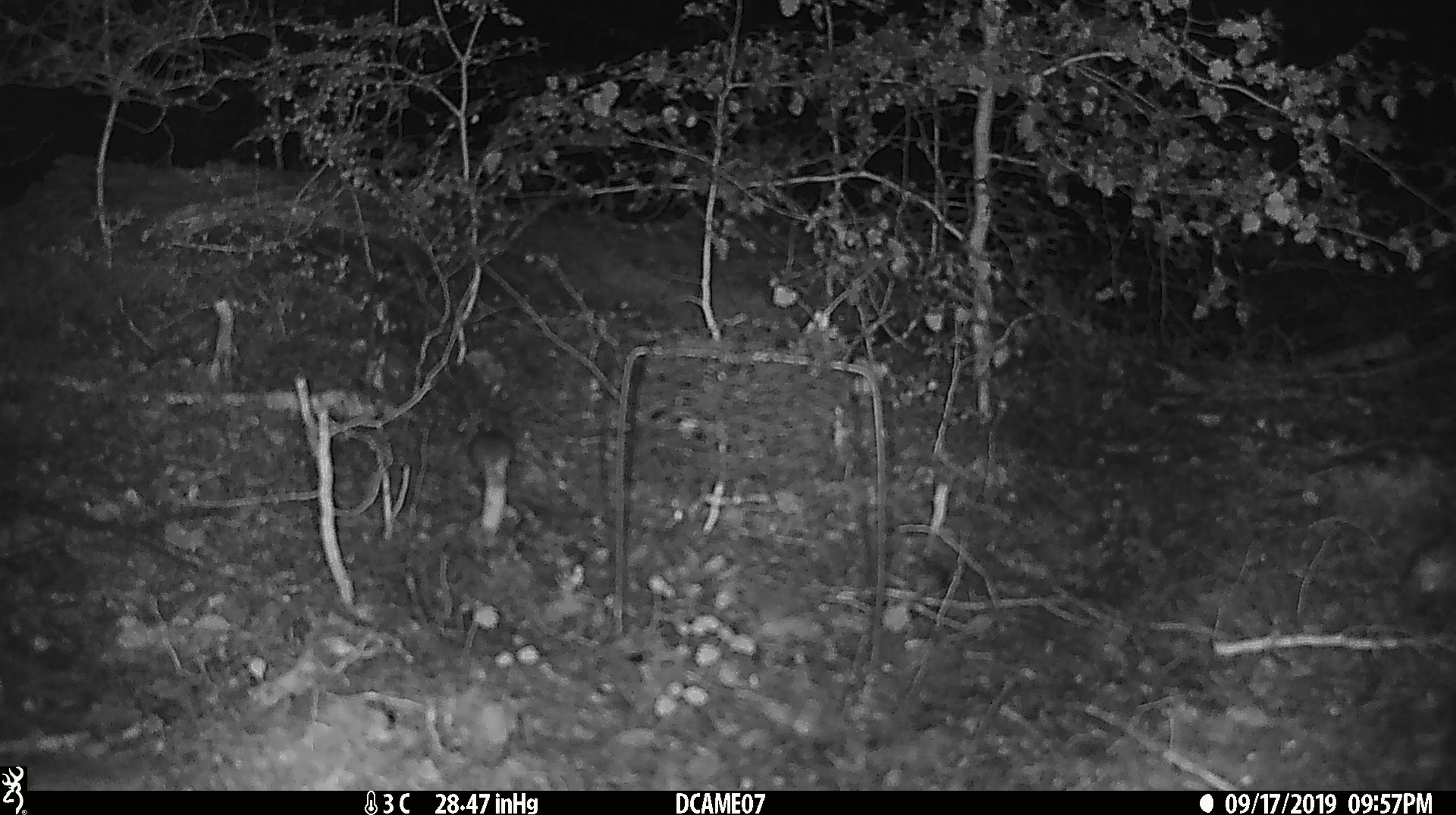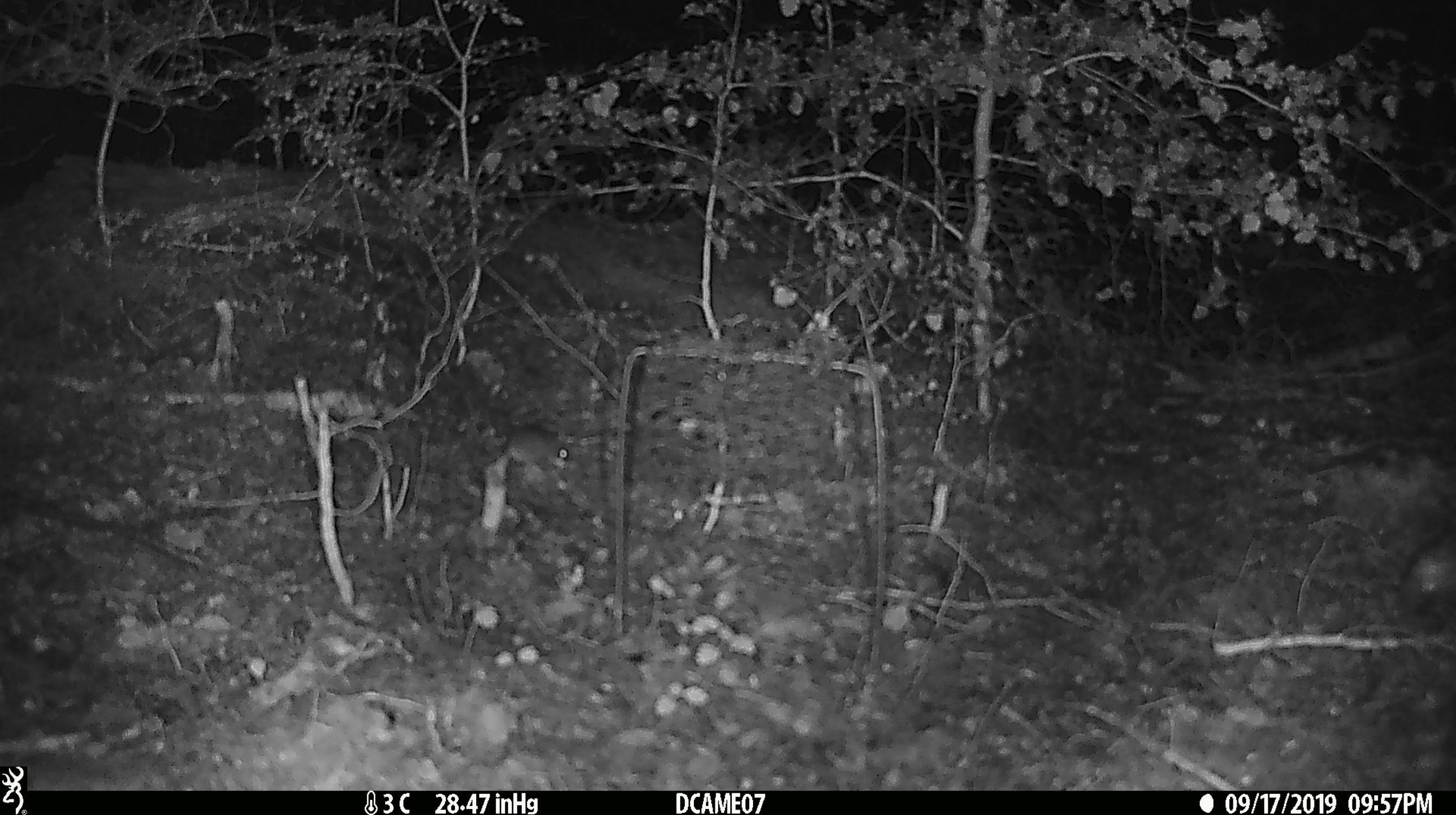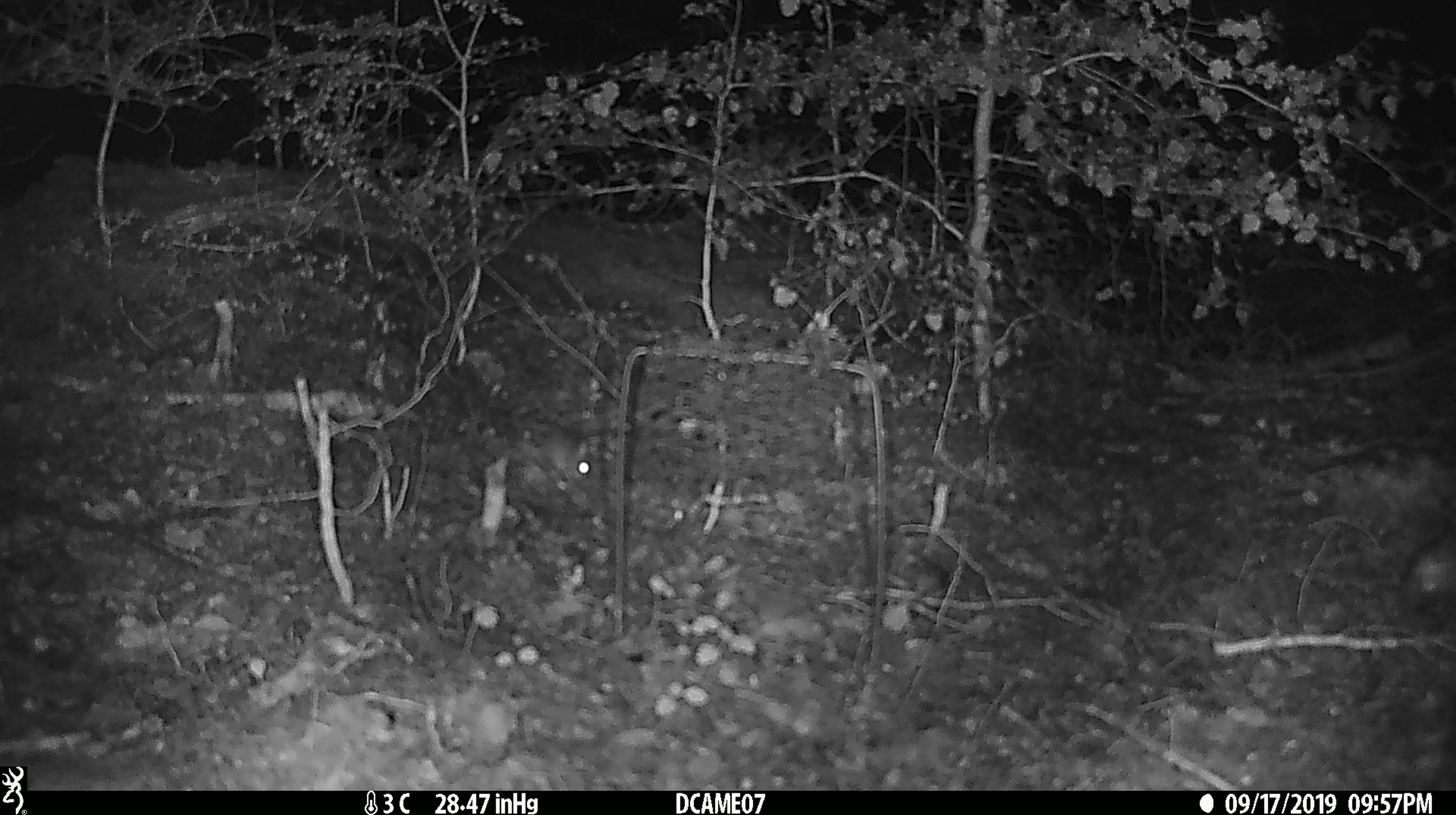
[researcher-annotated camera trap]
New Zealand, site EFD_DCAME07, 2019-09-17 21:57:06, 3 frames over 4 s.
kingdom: Animalia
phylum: Chordata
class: Mammalia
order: Rodentia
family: Muridae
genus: Mus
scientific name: Mus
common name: mouse